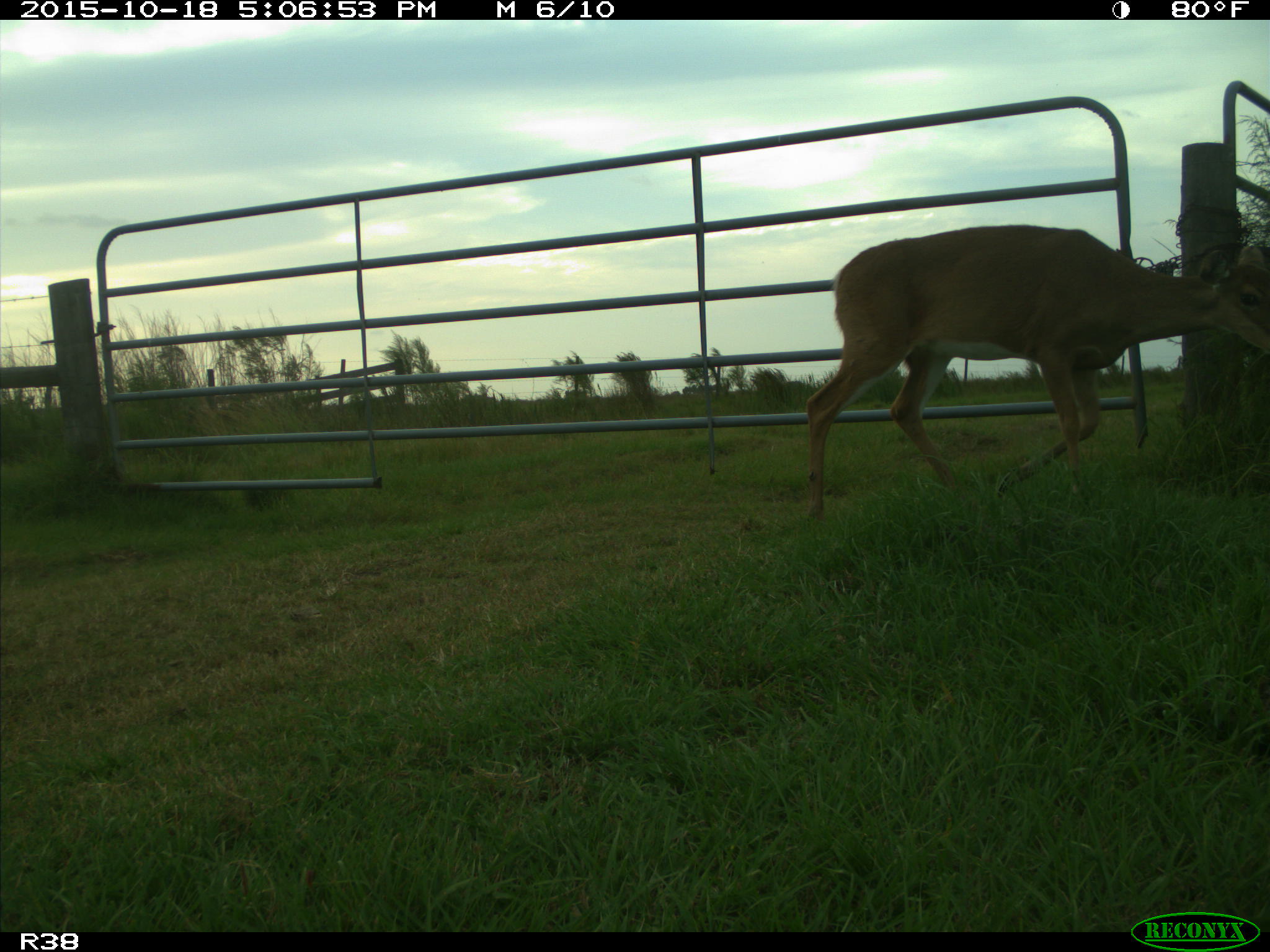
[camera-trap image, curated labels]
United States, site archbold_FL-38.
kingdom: Animalia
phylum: Chordata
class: Mammalia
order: Artiodactyla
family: Cervidae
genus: Odocoileus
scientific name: Odocoileus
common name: deer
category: unidentified deer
Unidentified deer (deer) (Odocoileus).